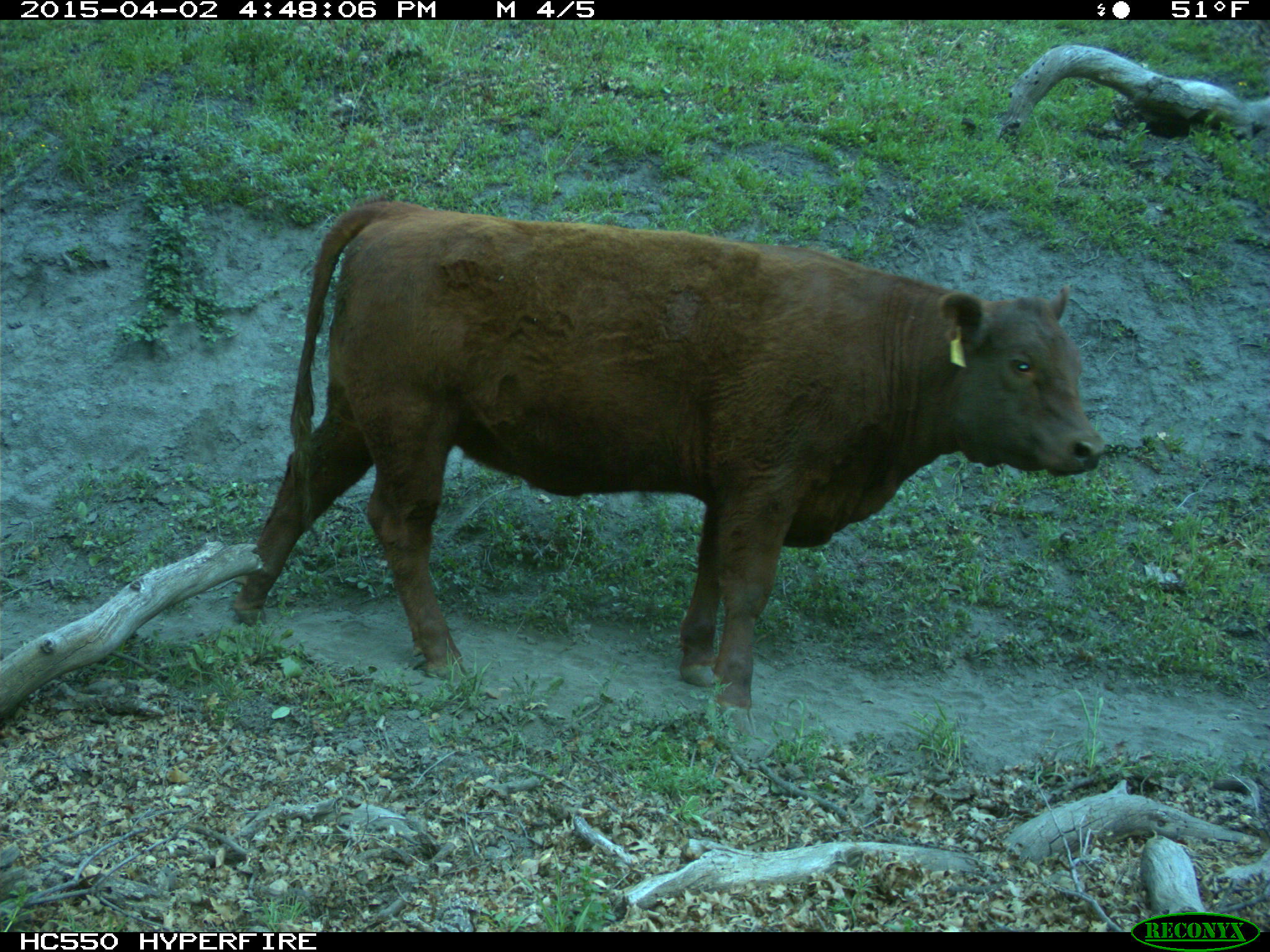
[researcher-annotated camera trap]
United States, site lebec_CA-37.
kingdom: Animalia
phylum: Chordata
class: Mammalia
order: Artiodactyla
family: Bovidae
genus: Bos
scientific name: Bos taurus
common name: domestic cow